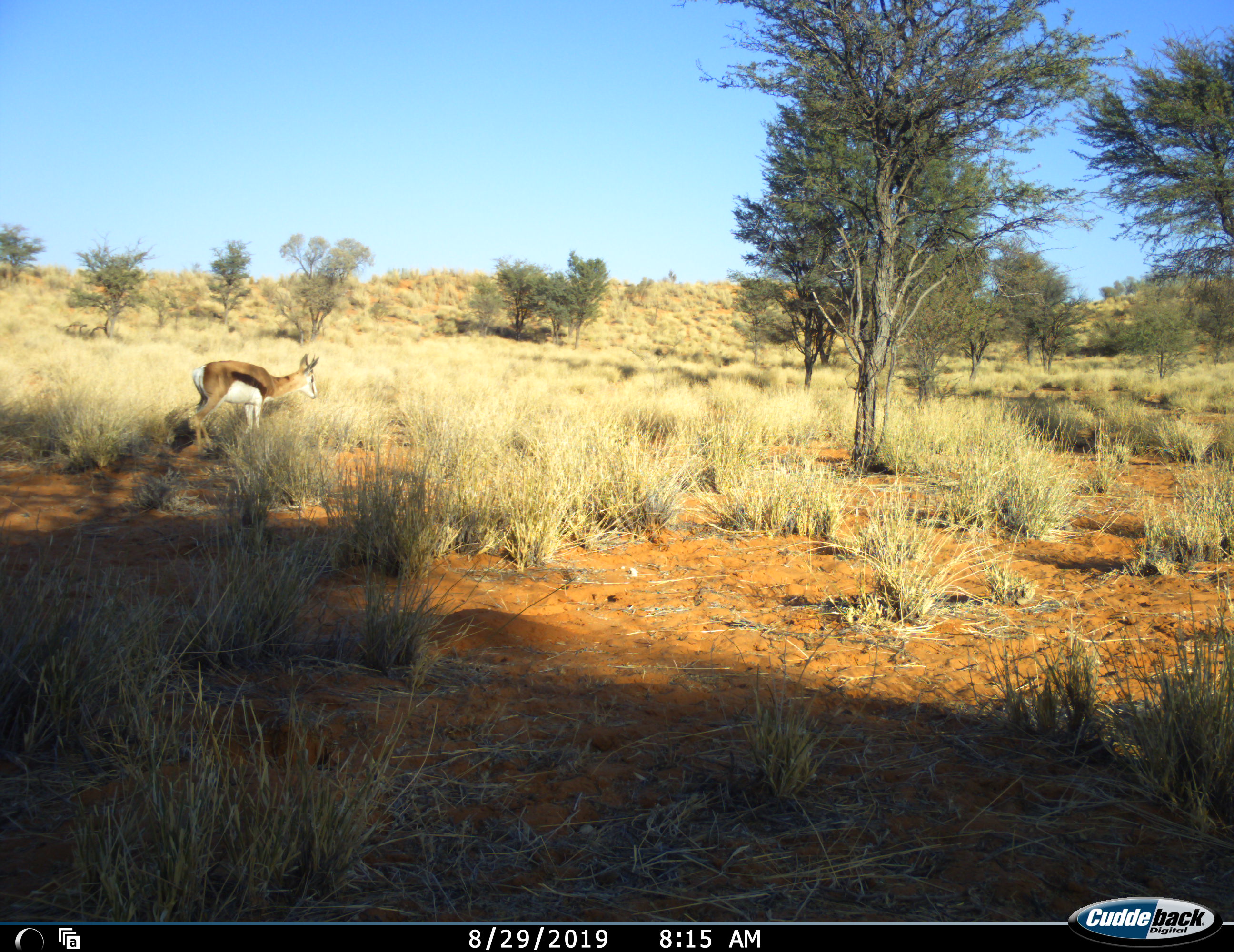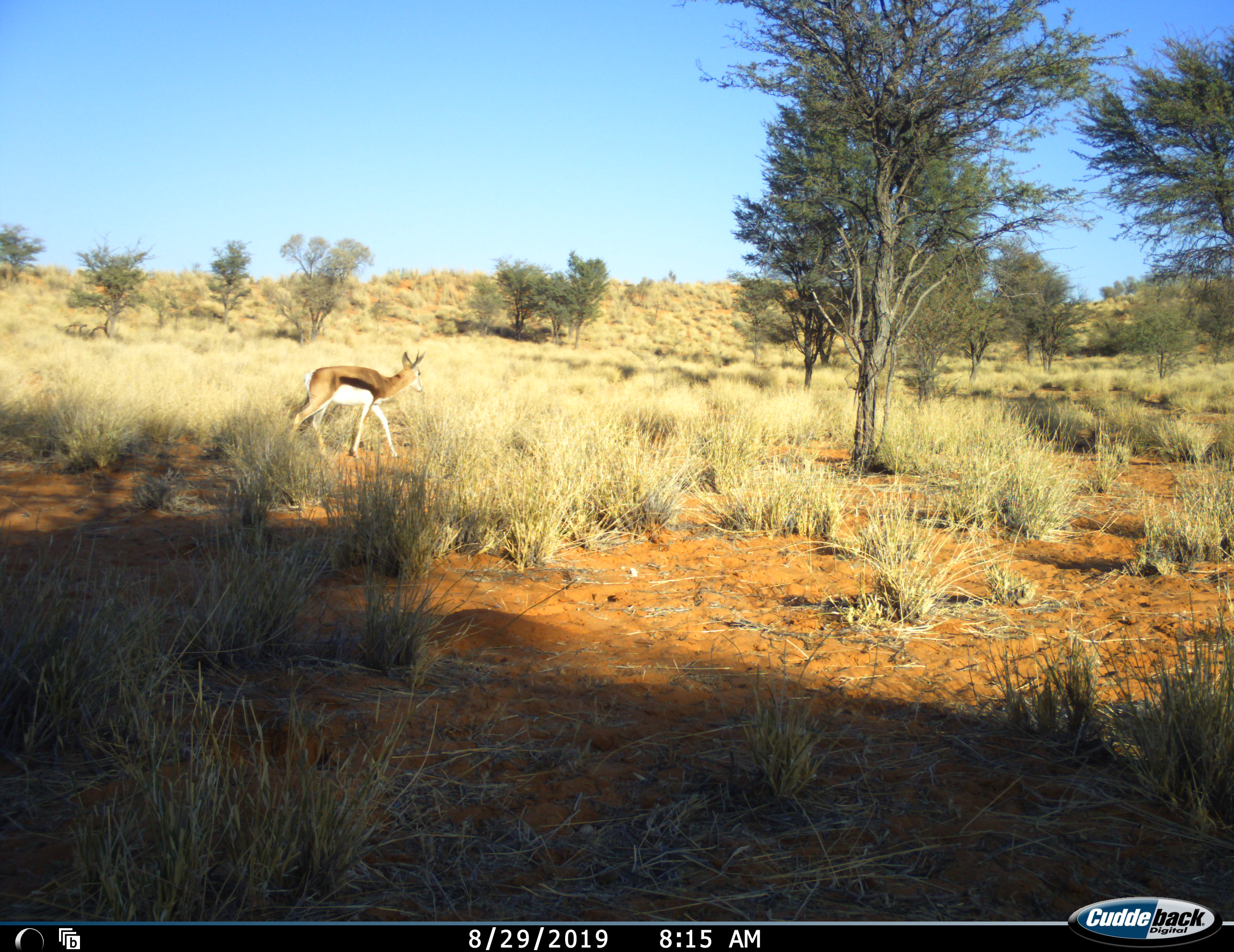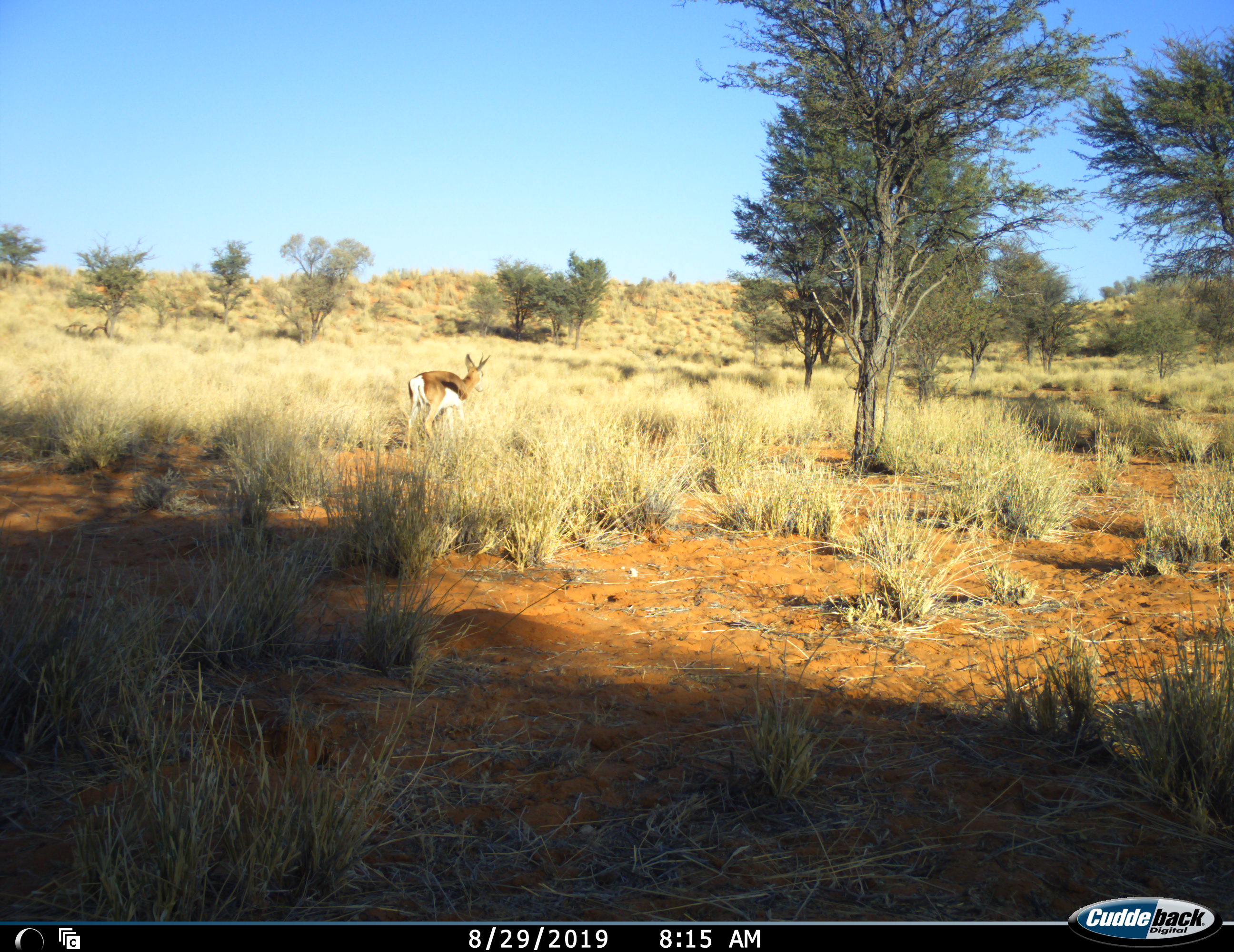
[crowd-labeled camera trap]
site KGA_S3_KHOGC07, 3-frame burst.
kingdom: Animalia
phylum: Chordata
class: Mammalia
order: Artiodactyla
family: Bovidae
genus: Antidorcas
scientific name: Antidorcas marsupialis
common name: springbok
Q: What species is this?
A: Springbok (Antidorcas marsupialis).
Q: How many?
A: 1.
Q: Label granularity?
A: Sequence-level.